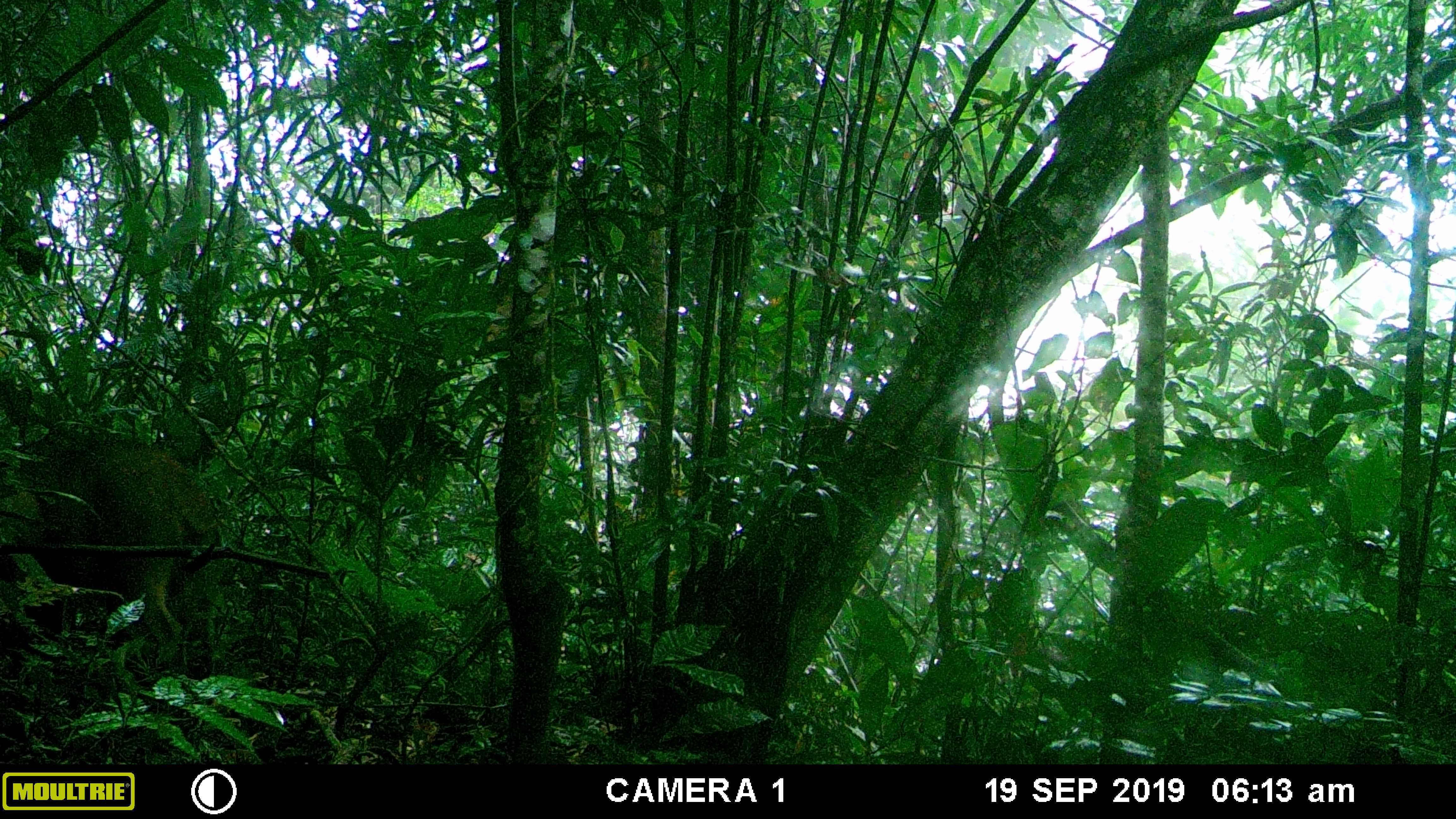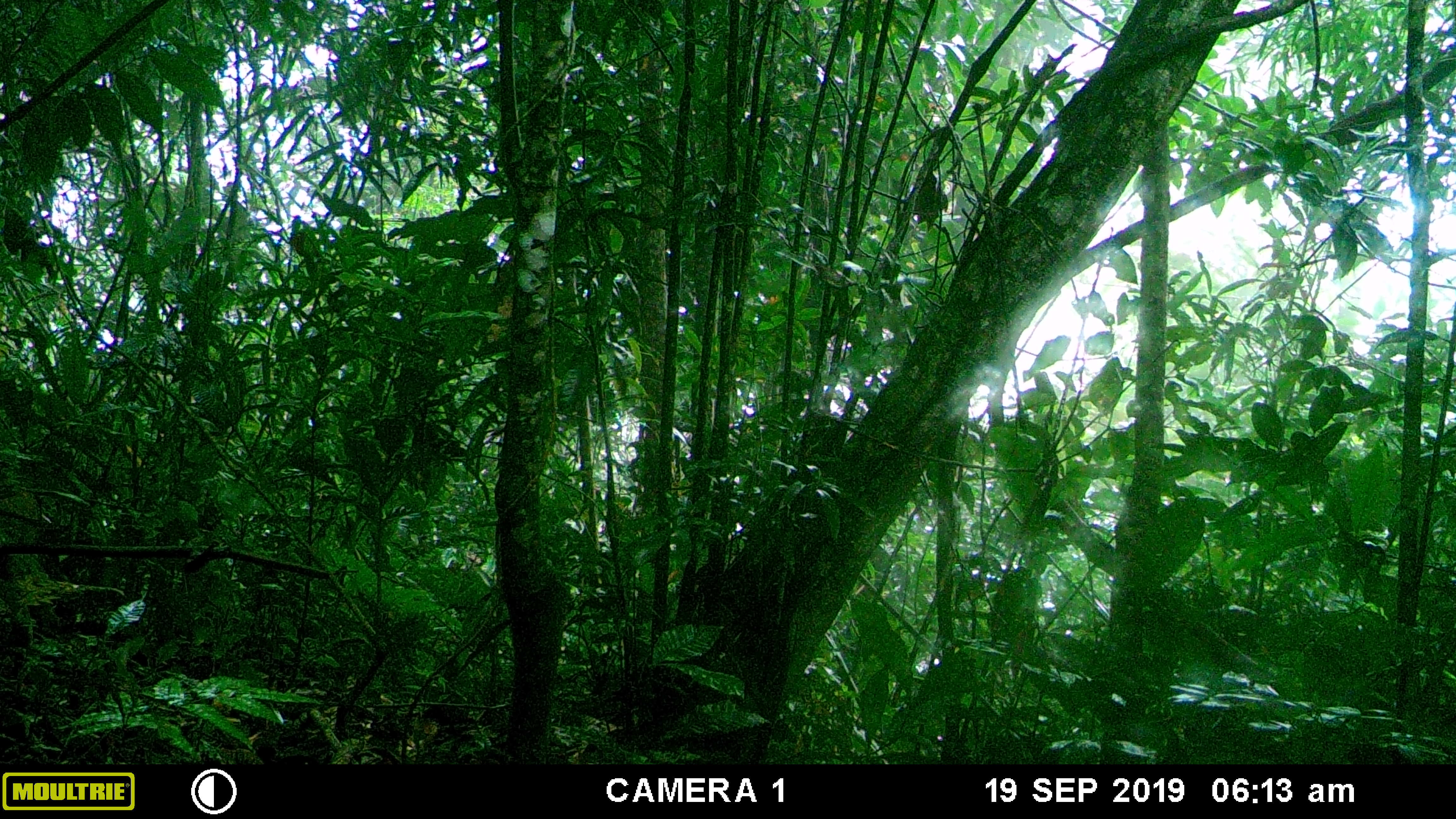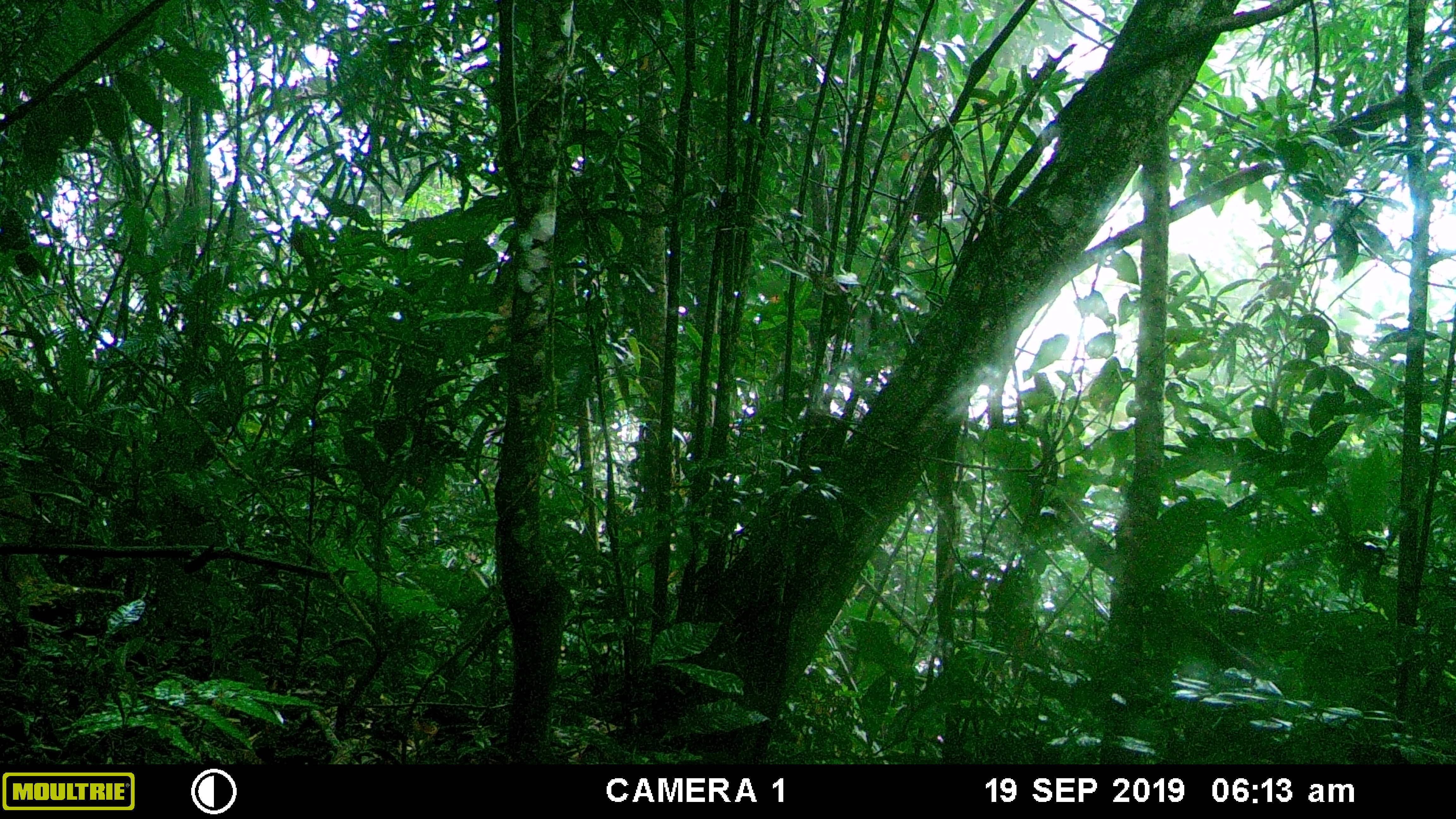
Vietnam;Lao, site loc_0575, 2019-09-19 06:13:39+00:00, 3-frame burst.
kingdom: Animalia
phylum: Chordata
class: Mammalia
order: Artiodactyla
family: Suidae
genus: Sus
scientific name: Sus scrofa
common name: eurasian wild pig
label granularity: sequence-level